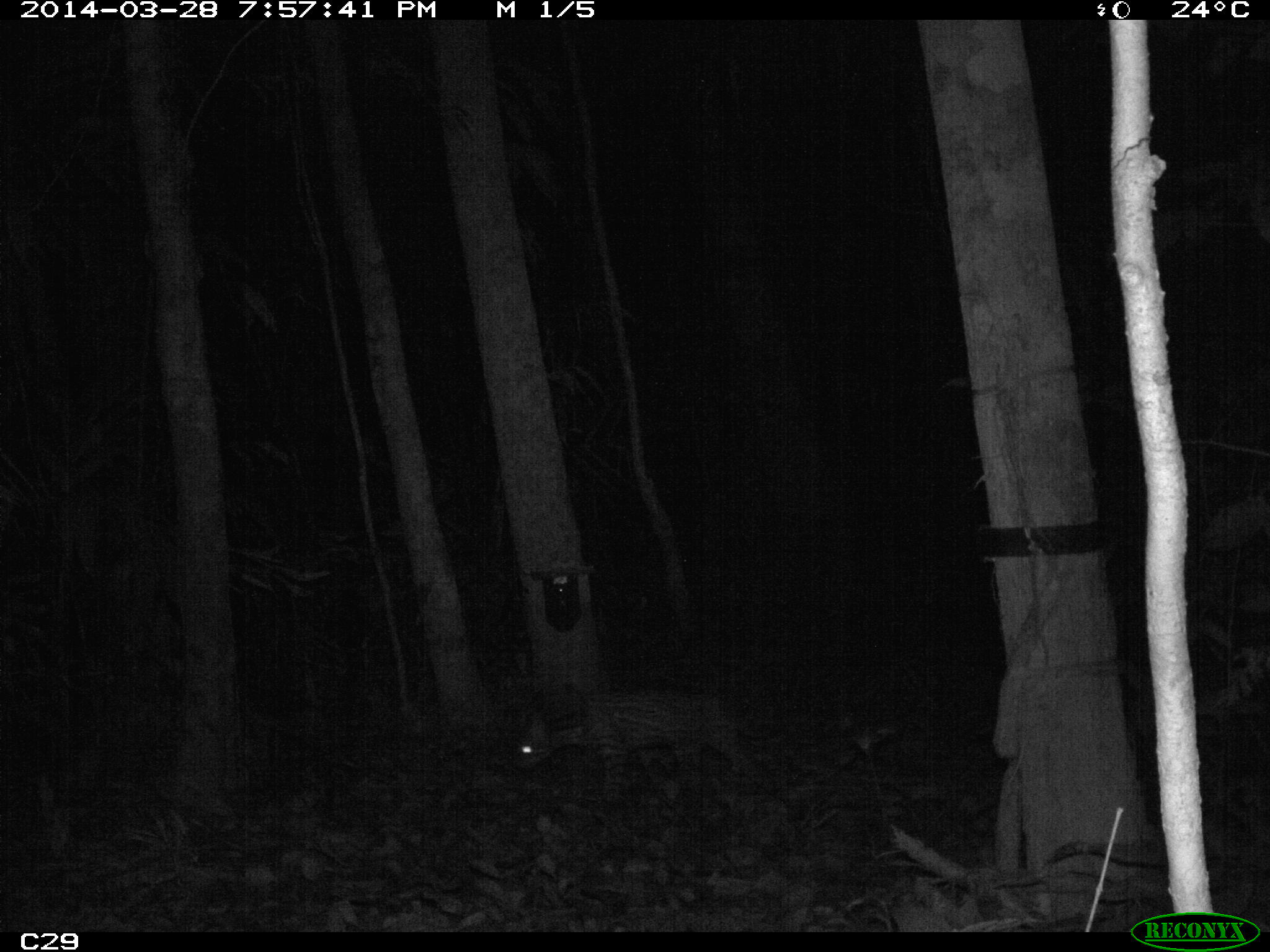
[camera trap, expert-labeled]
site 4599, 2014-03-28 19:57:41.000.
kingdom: Animalia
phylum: Chordata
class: Mammalia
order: Carnivora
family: Felidae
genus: Leopardus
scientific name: Leopardus pardalis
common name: ocelot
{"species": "Leopardus pardalis (ocelot)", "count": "1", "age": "adult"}